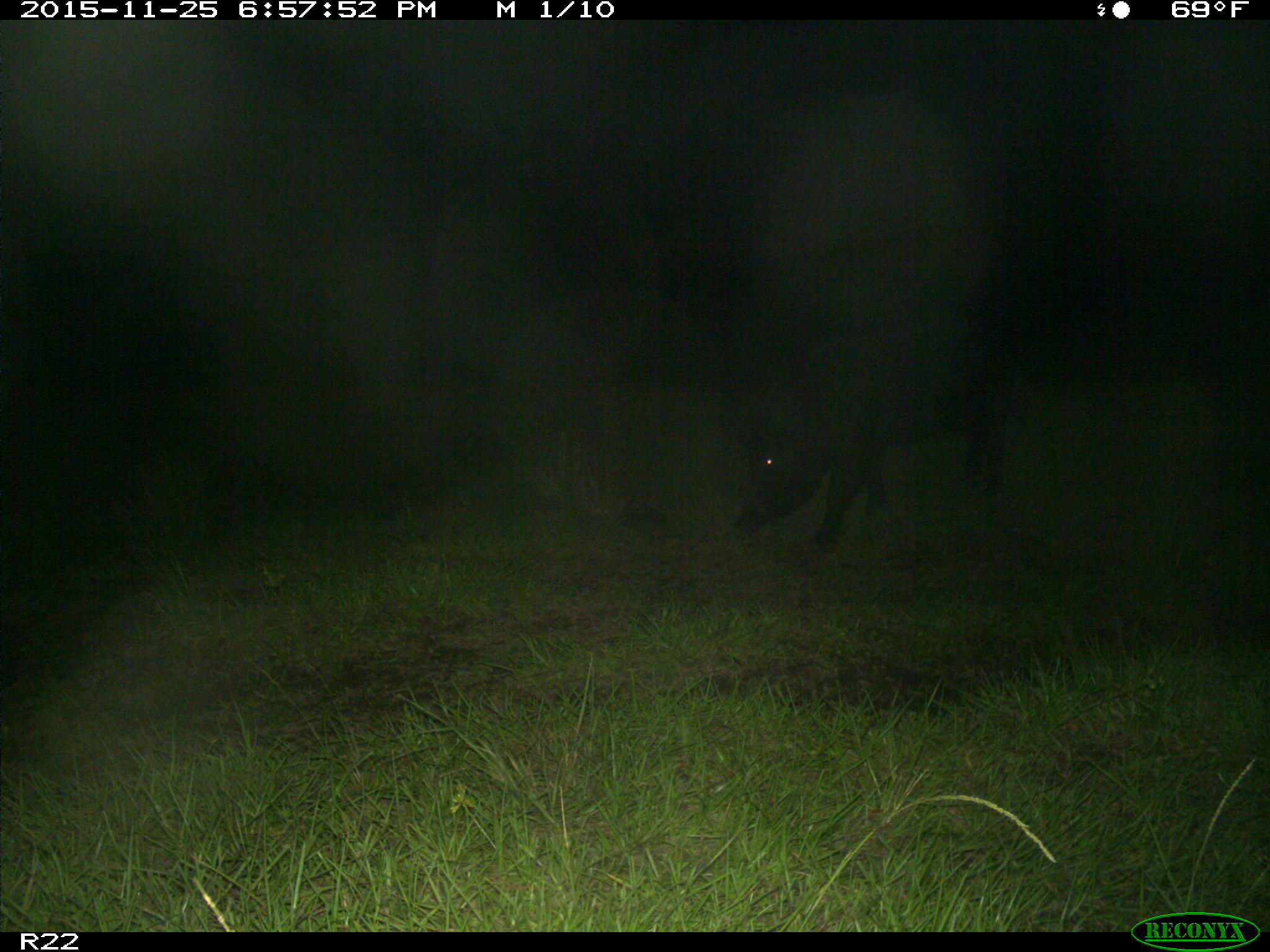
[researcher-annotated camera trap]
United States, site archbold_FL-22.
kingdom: Animalia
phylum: Chordata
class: Mammalia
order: Artiodactyla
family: Suidae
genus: Sus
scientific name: Sus scrofa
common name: wild boar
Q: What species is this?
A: Sus scrofa (wild boar).